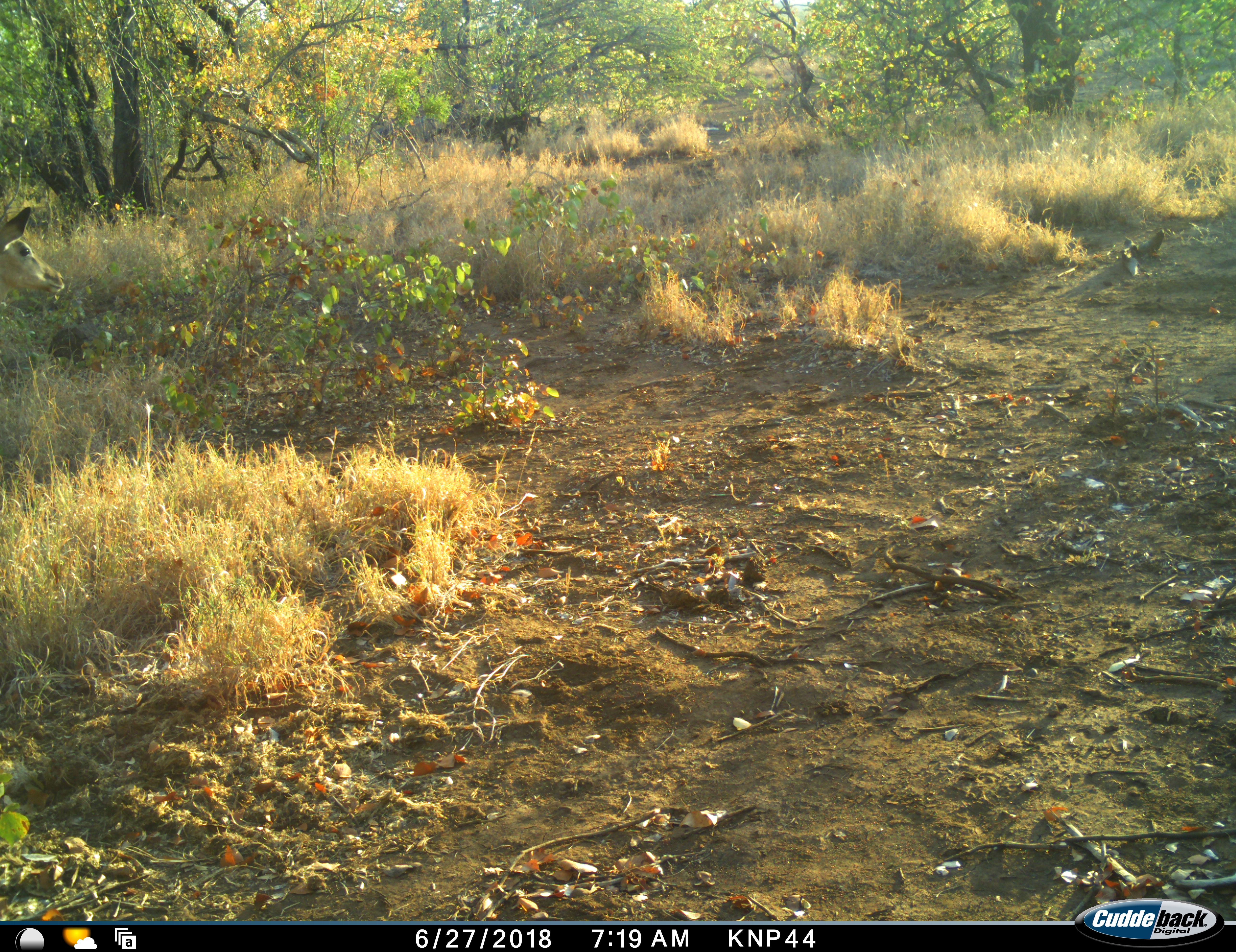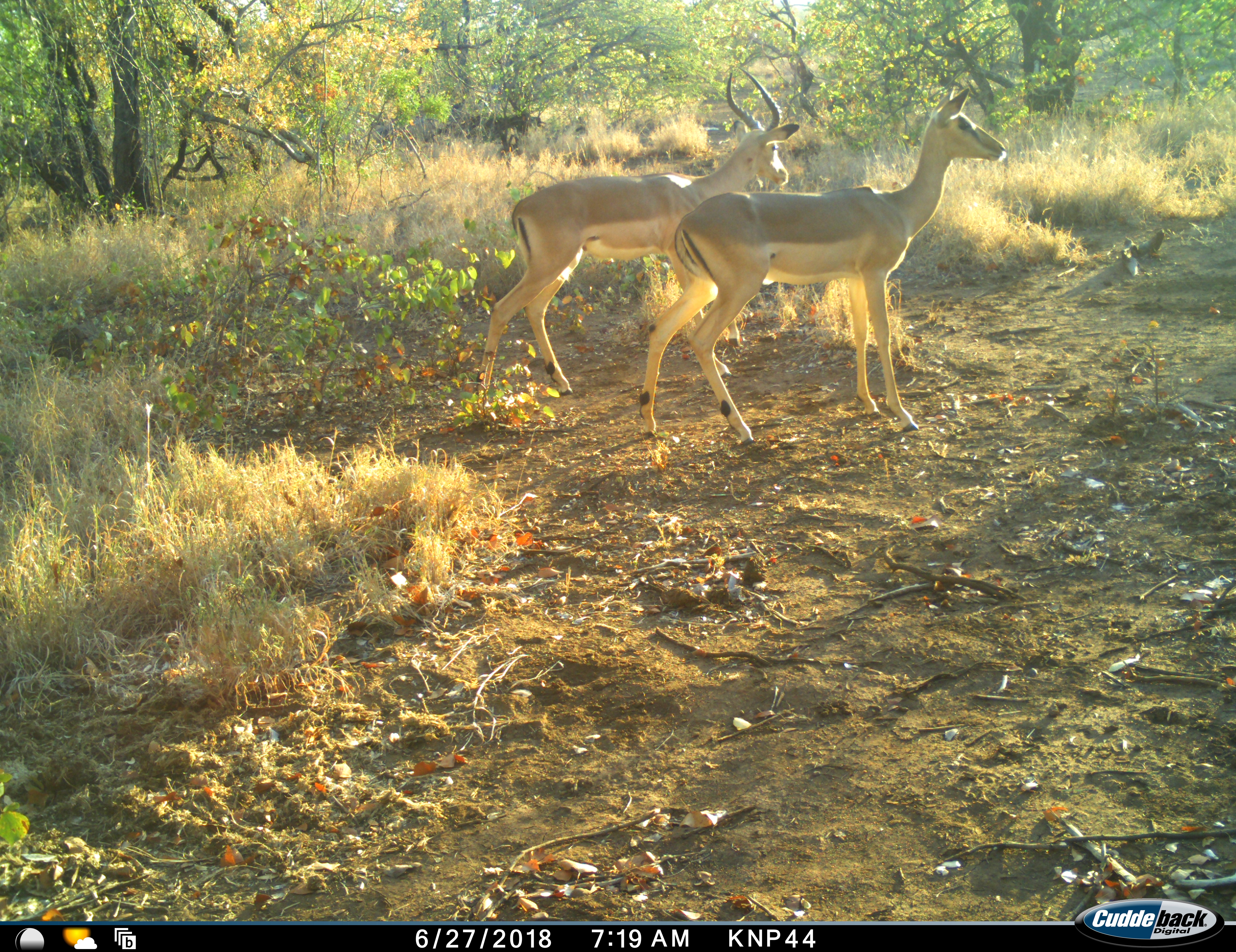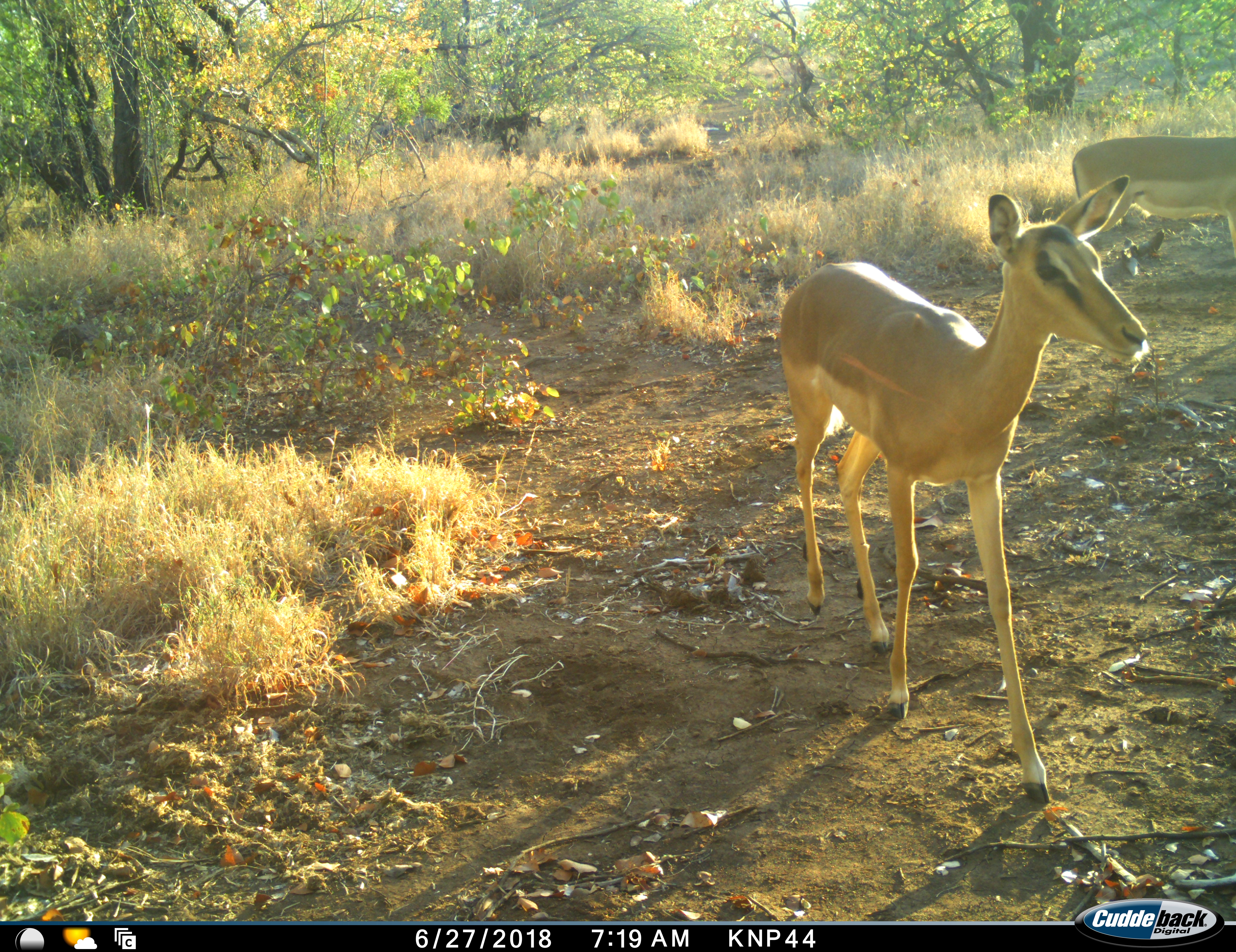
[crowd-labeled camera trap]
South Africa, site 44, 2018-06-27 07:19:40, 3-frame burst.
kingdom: Animalia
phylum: Chordata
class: Mammalia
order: Artiodactyla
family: Bovidae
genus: Aepyceros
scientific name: Aepyceros melampus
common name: impala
Impala (Aepyceros melampus), count 2. Behavior (volunteer vote fractions): standing 25%, resting 0%, moving 88%, interacting 0%. Young present (vote fraction): 0%. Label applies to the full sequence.